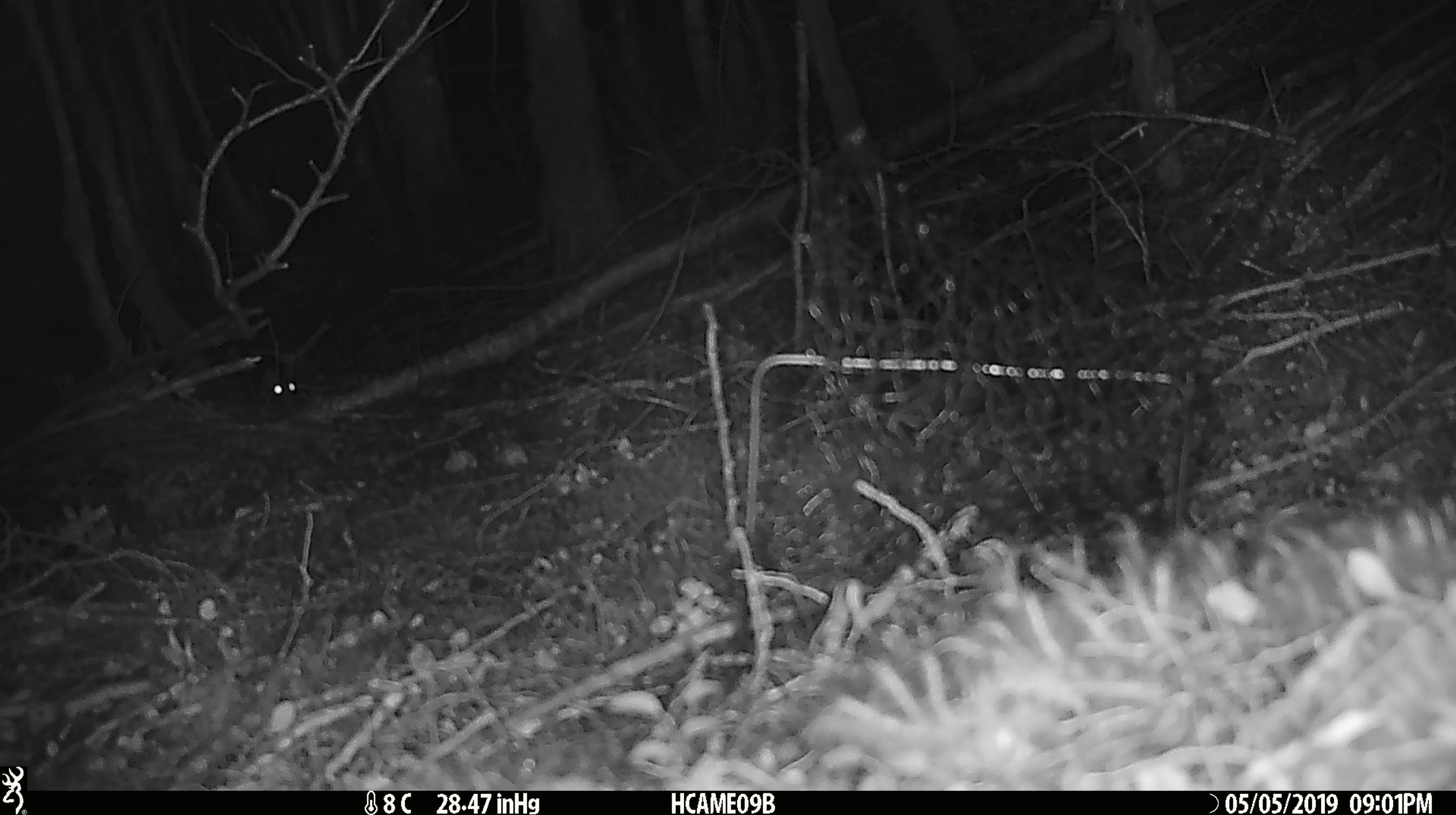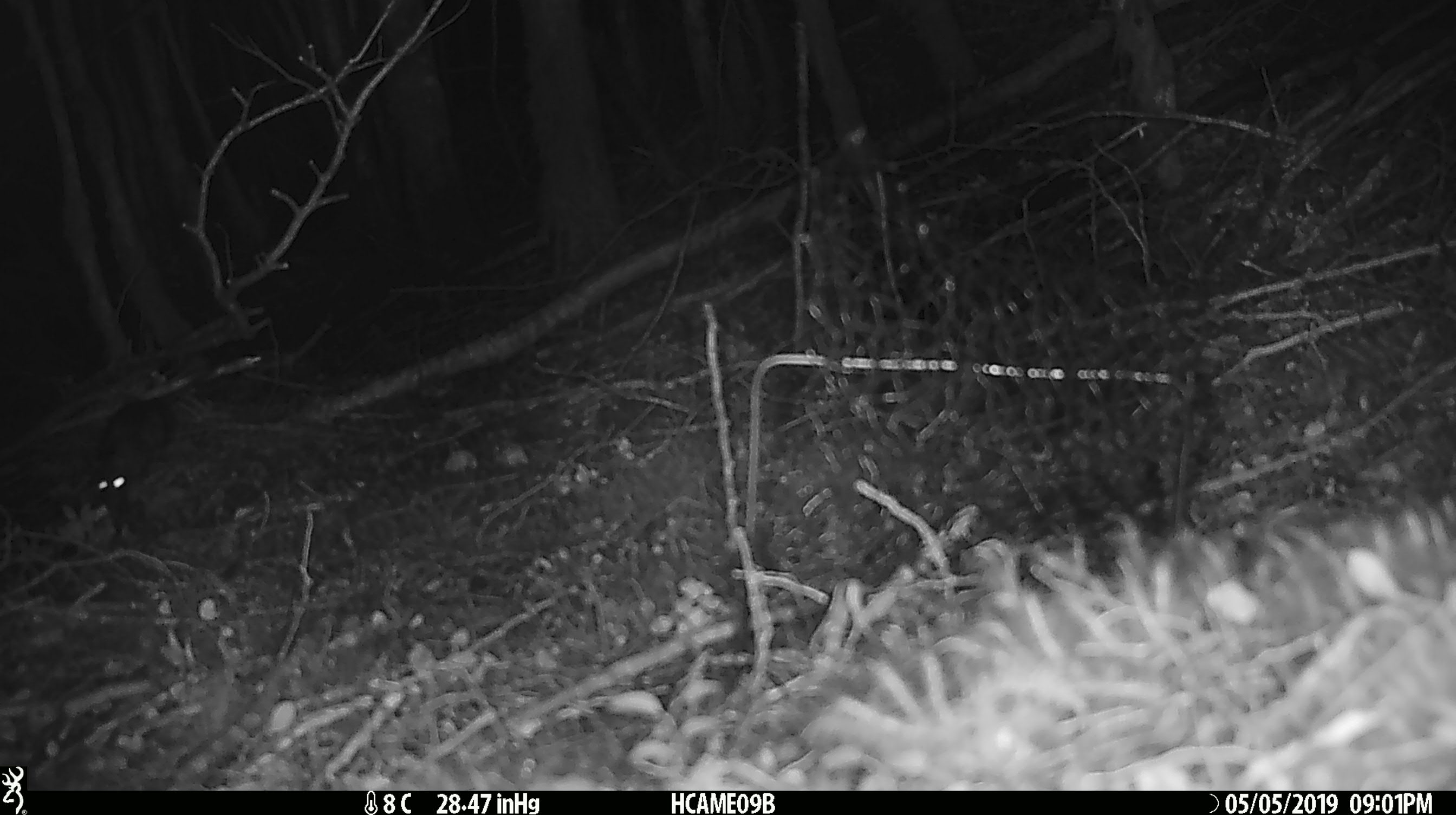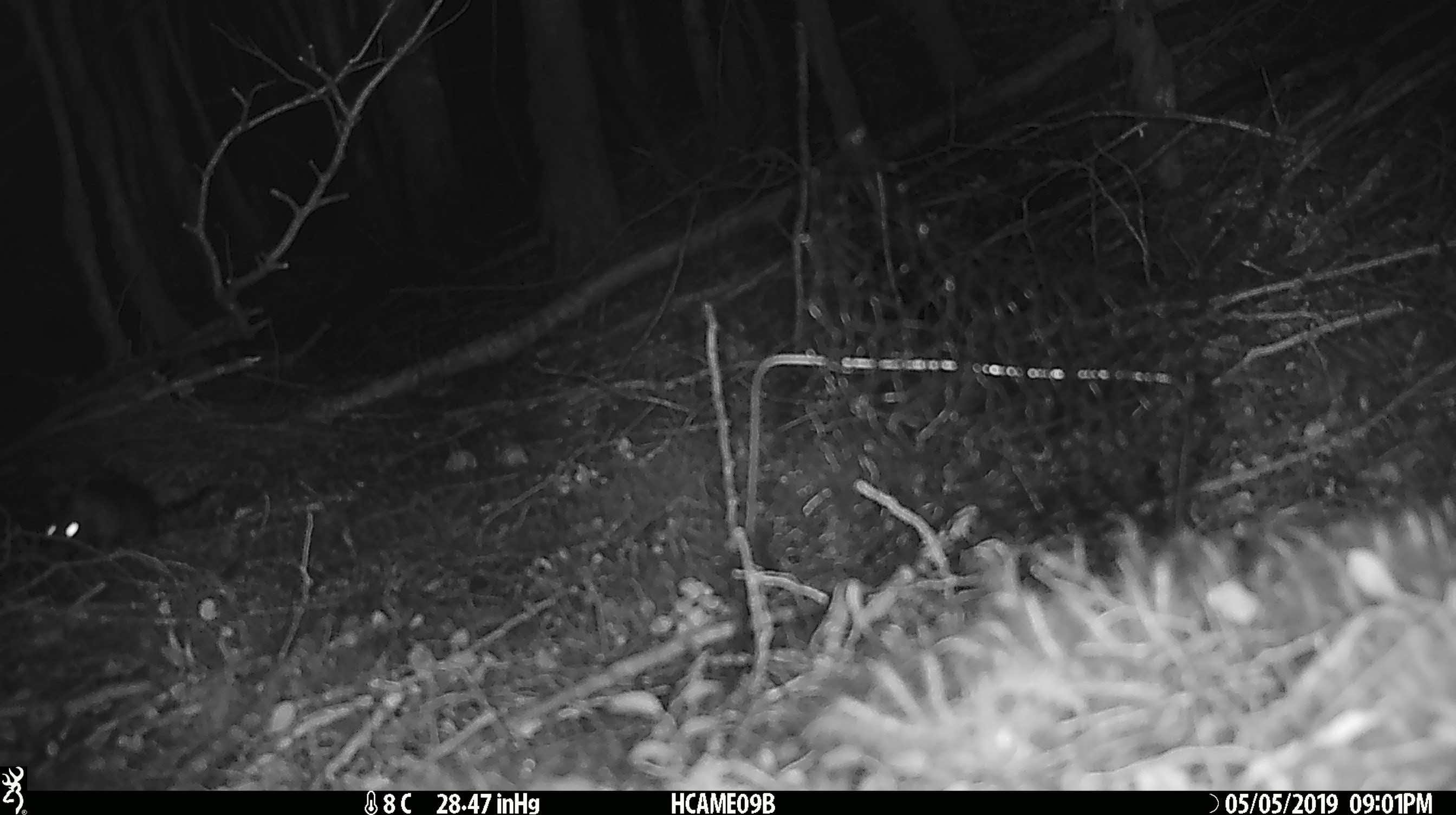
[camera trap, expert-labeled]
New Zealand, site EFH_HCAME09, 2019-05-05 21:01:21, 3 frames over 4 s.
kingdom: Animalia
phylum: Chordata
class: Mammalia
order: Rodentia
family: Muridae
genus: Rattus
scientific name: Rattus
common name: rat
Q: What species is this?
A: Rat (Rattus).